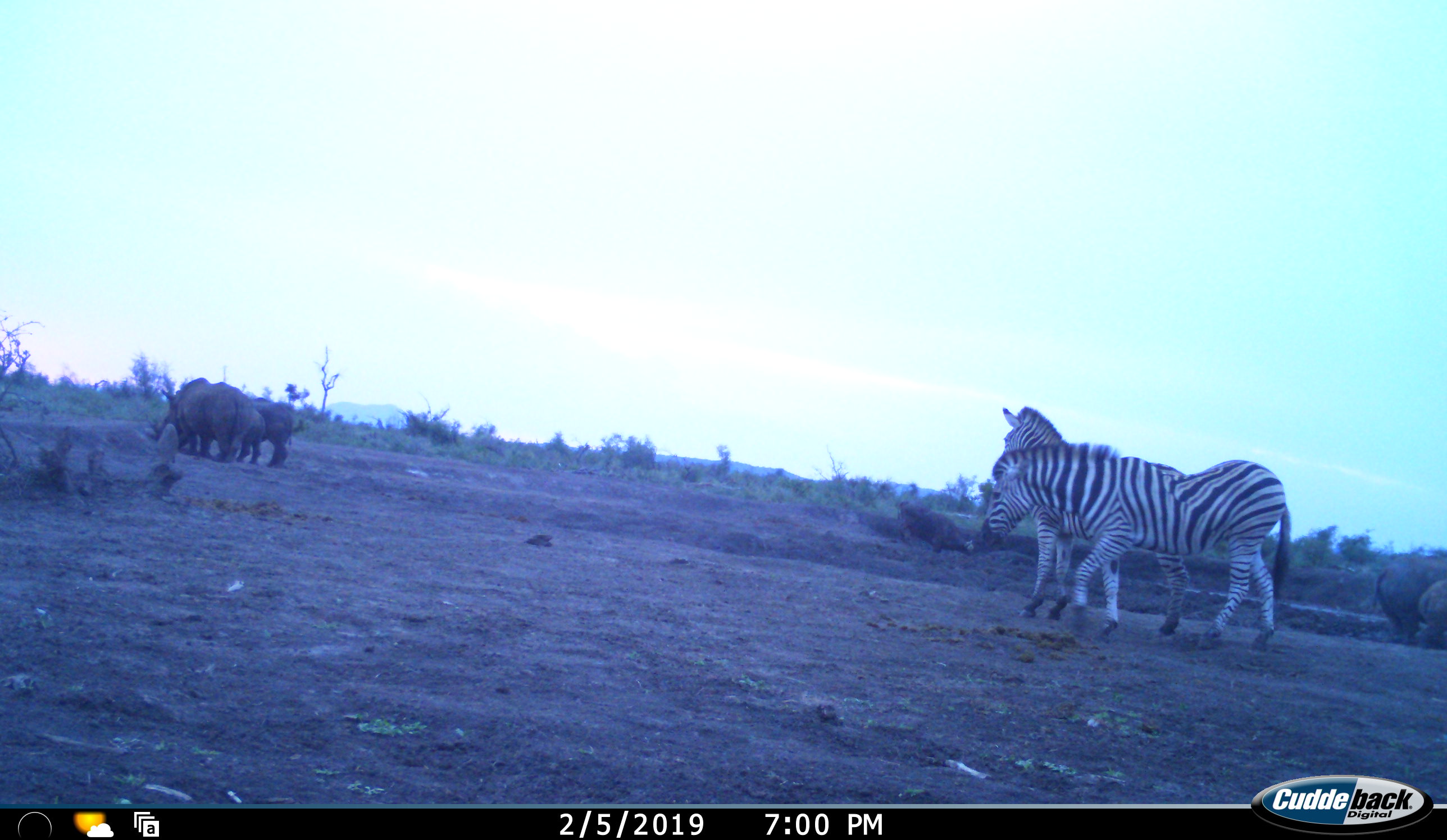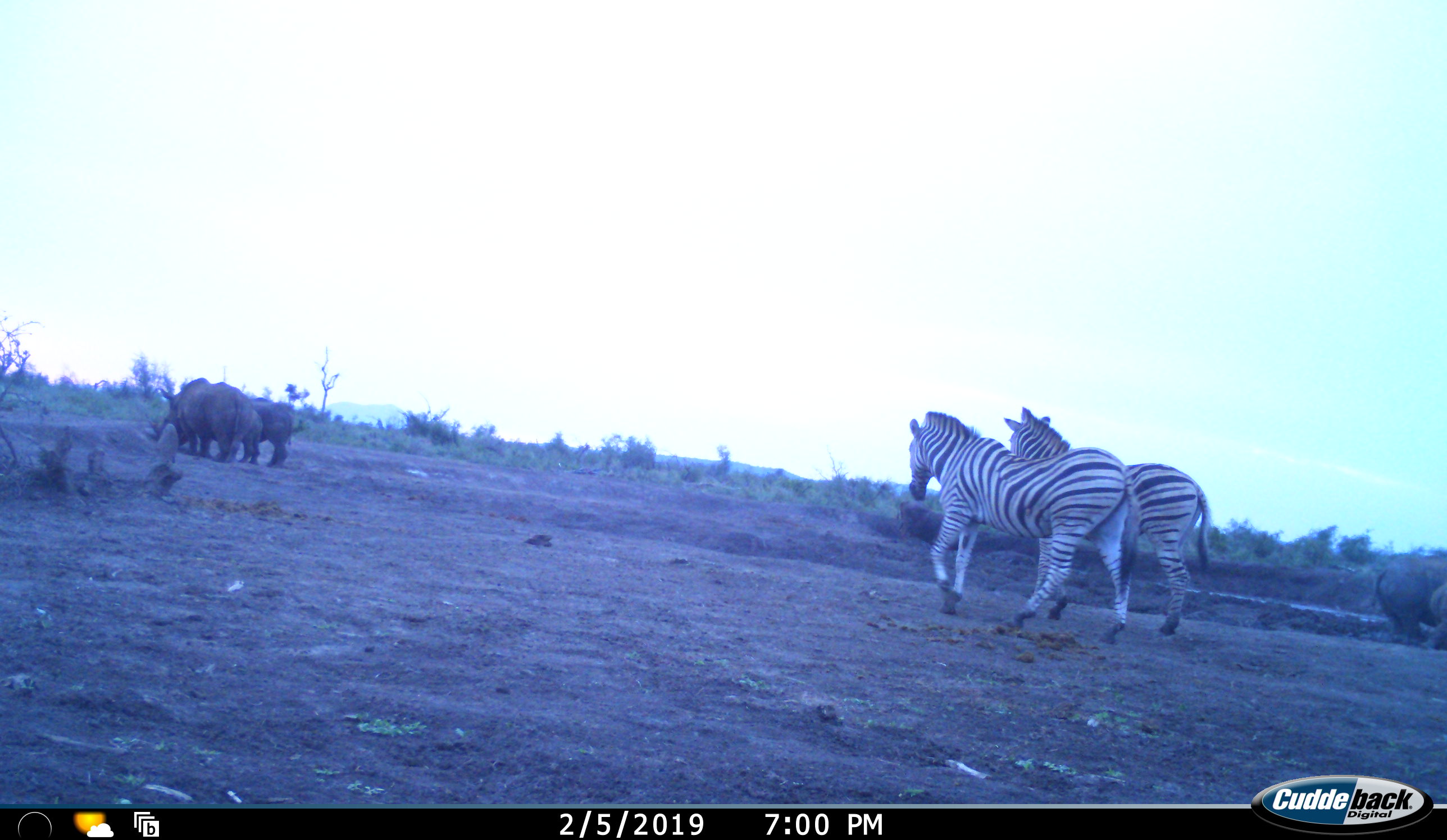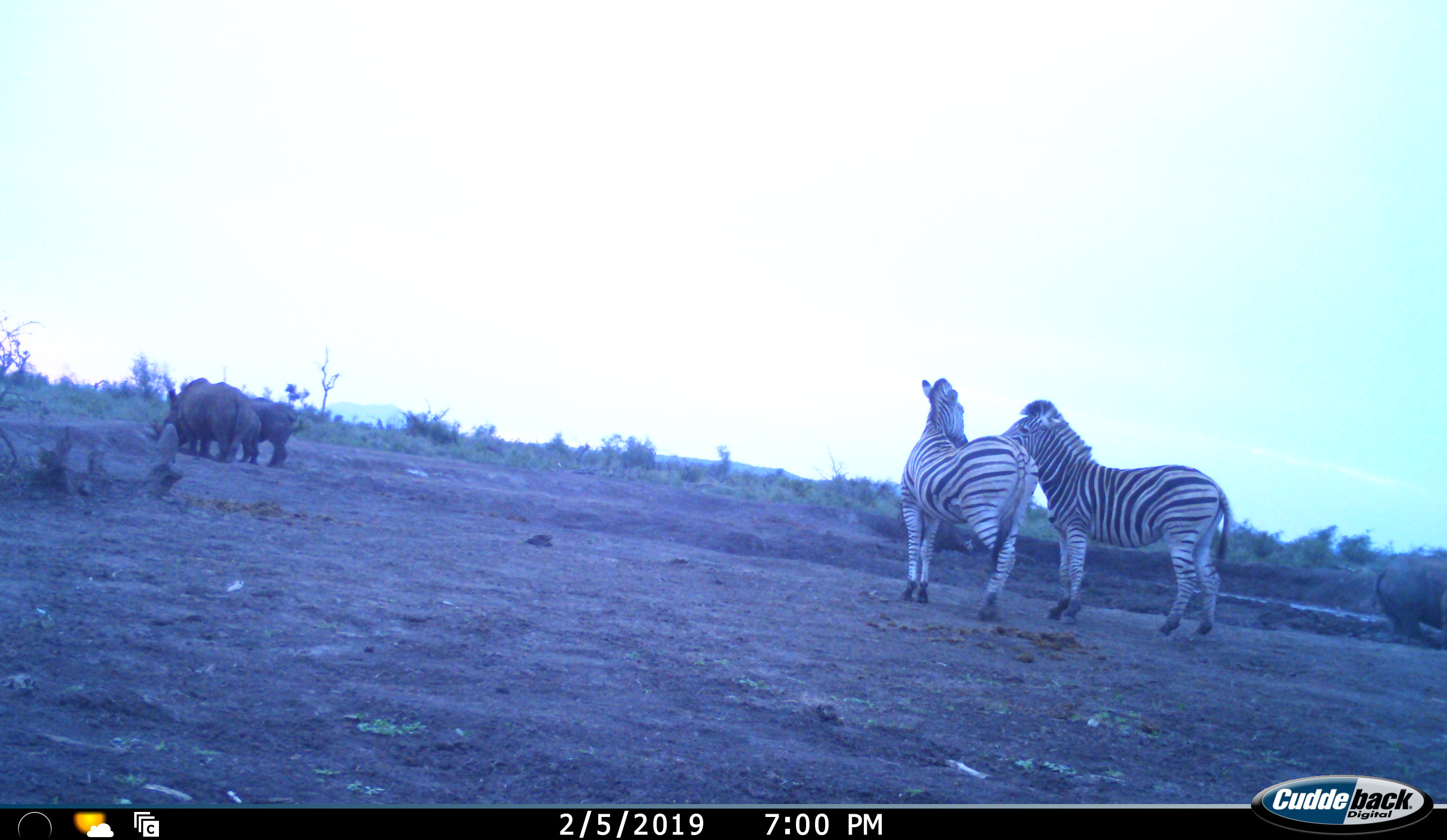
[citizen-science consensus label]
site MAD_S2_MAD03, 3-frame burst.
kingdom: Animalia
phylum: Chordata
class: Mammalia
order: Perissodactyla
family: Rhinocerotidae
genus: Diceros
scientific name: Diceros bicornis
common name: black rhinoceros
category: rhinocerosblack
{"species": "rhinocerosblack (black rhinoceros) (Diceros bicornis)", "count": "2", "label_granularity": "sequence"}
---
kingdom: Animalia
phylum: Chordata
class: Mammalia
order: Perissodactyla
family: Equidae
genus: Equus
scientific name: Equus quagga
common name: plains zebra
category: zebraplains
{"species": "zebraplains (plains zebra) (Equus quagga)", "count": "2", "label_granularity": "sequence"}